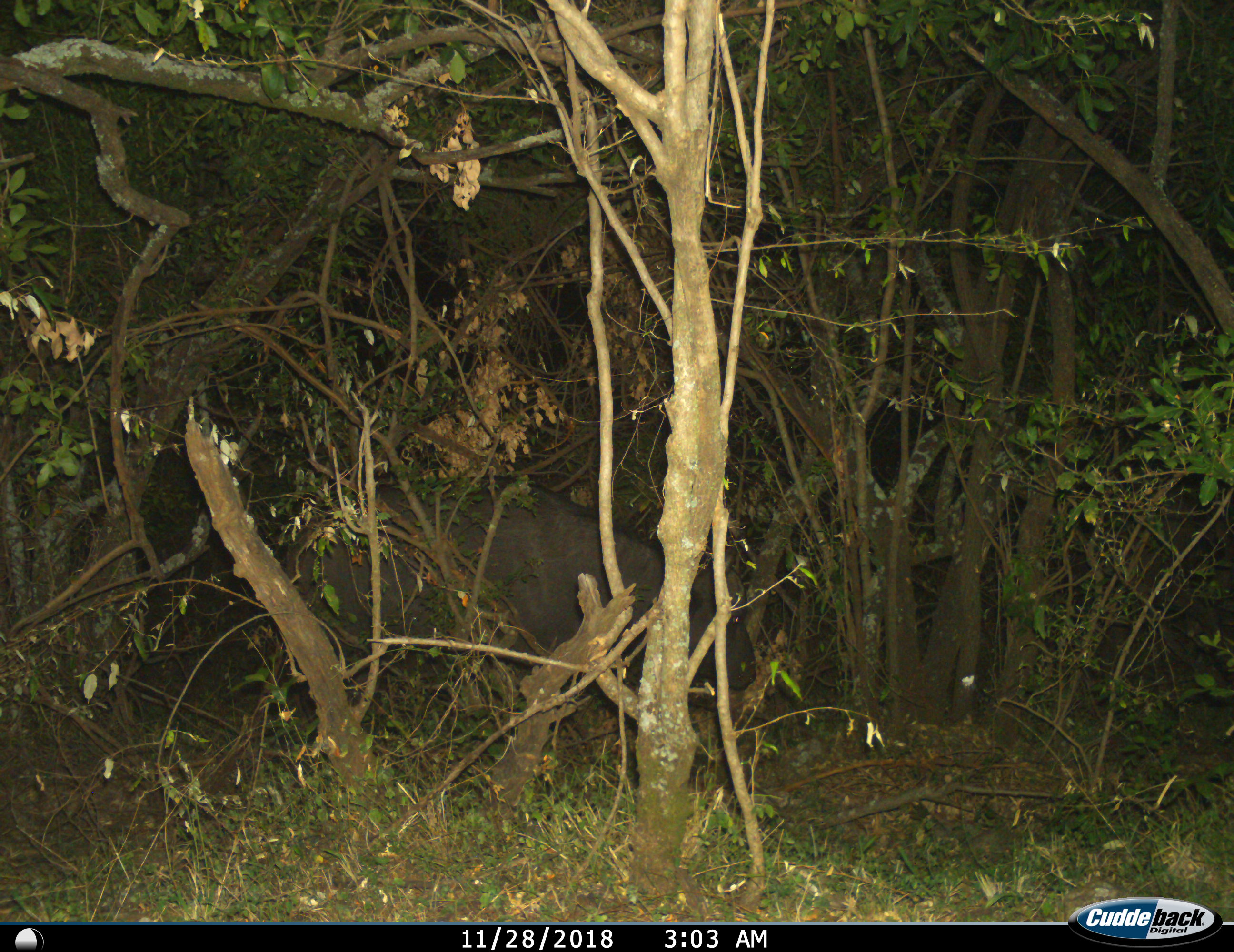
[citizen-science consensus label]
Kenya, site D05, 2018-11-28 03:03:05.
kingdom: Animalia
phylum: Chordata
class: Mammalia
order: Artiodactyla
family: Bovidae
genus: Syncerus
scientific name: Syncerus caffer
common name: cape buffalo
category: buffalo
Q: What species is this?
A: Buffalo (cape buffalo) (Syncerus caffer).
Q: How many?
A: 1.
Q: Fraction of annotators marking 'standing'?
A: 67%.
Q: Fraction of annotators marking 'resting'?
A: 0%.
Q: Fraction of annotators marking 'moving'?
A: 33%.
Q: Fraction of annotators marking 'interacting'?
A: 0%.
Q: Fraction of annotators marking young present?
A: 0%.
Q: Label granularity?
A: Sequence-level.